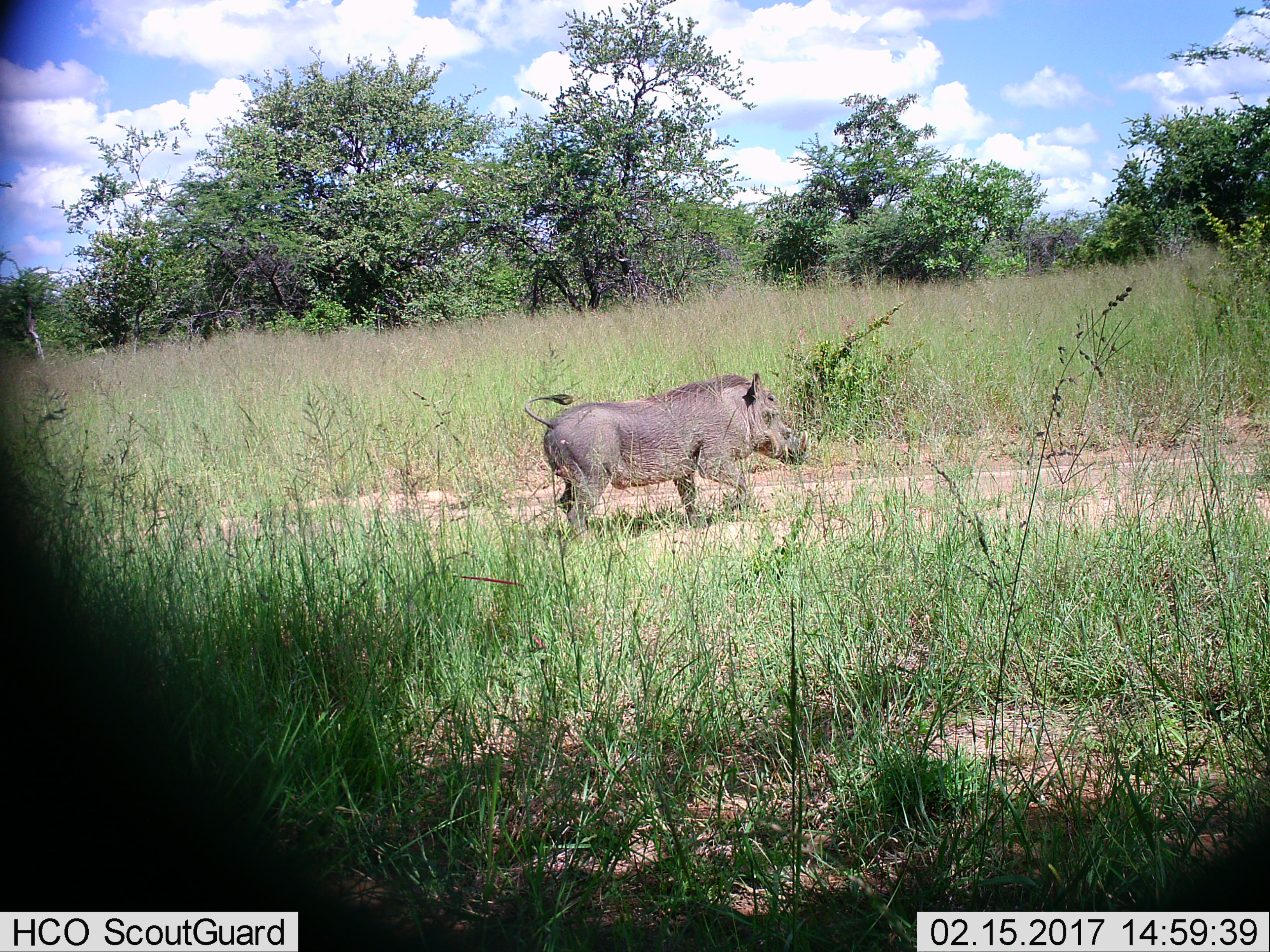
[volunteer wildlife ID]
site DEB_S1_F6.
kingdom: Animalia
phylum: Chordata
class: Mammalia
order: Artiodactyla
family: Suidae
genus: Phacochoerus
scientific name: Phacochoerus africanus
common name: warthog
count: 1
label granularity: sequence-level